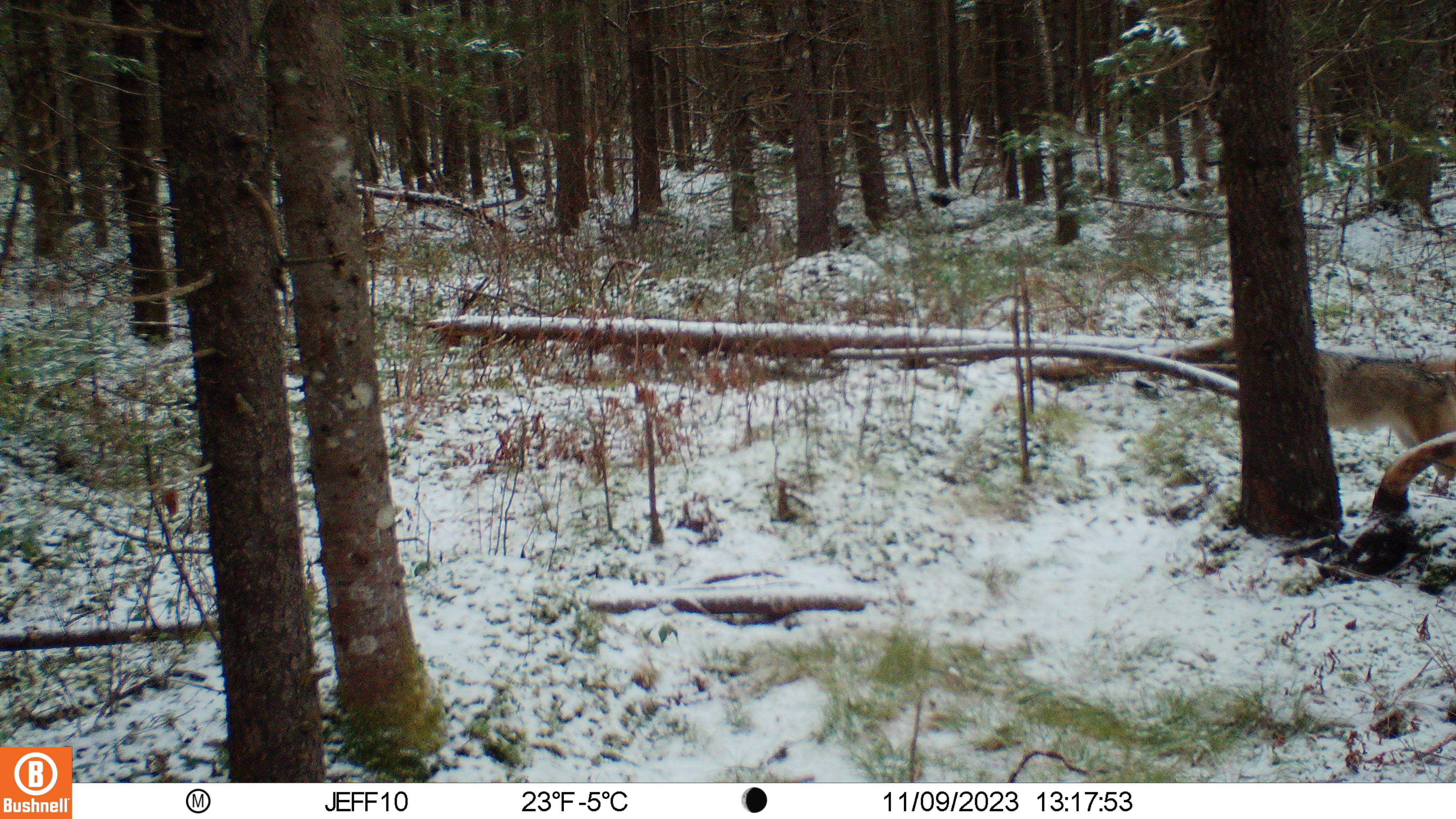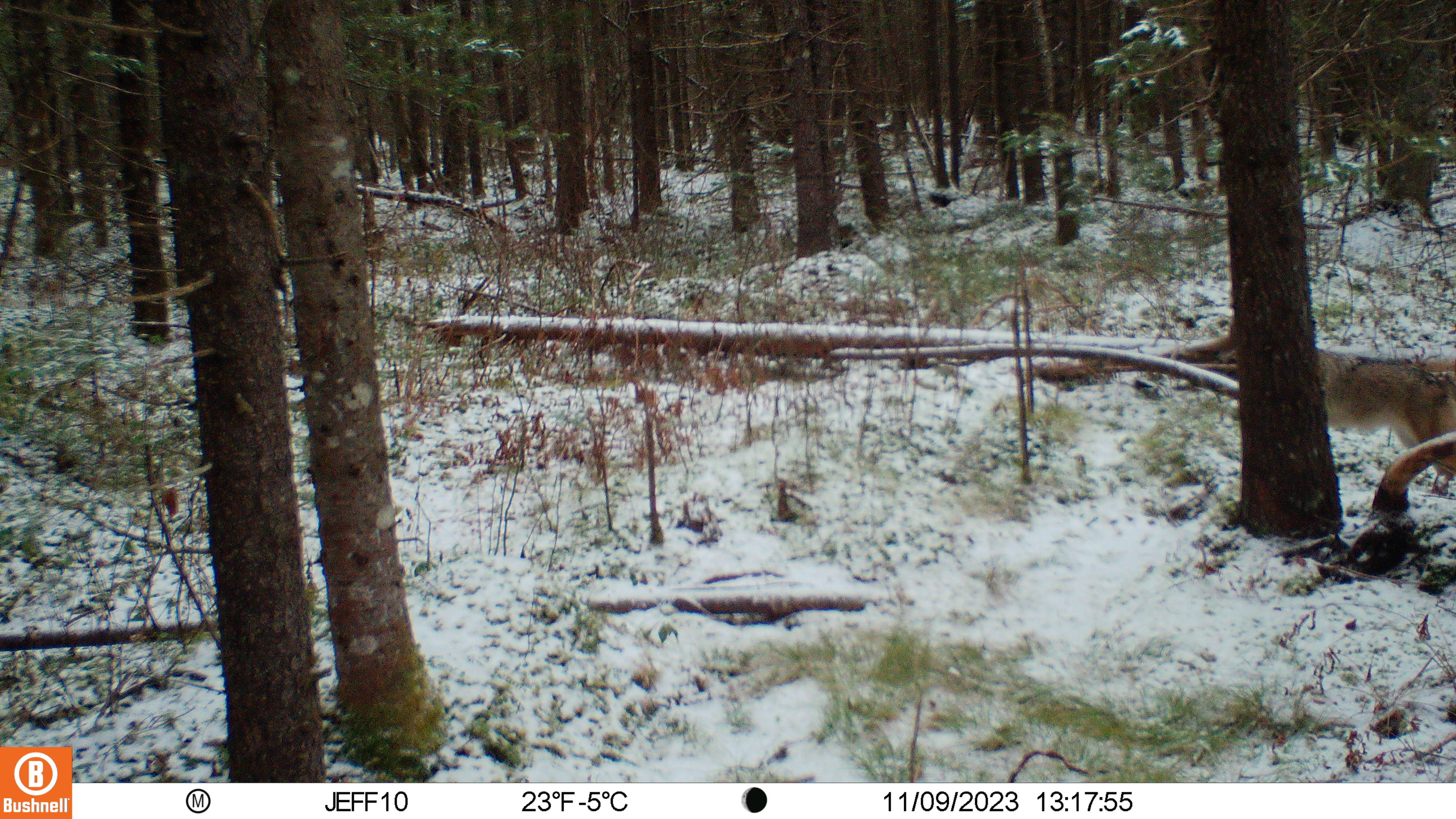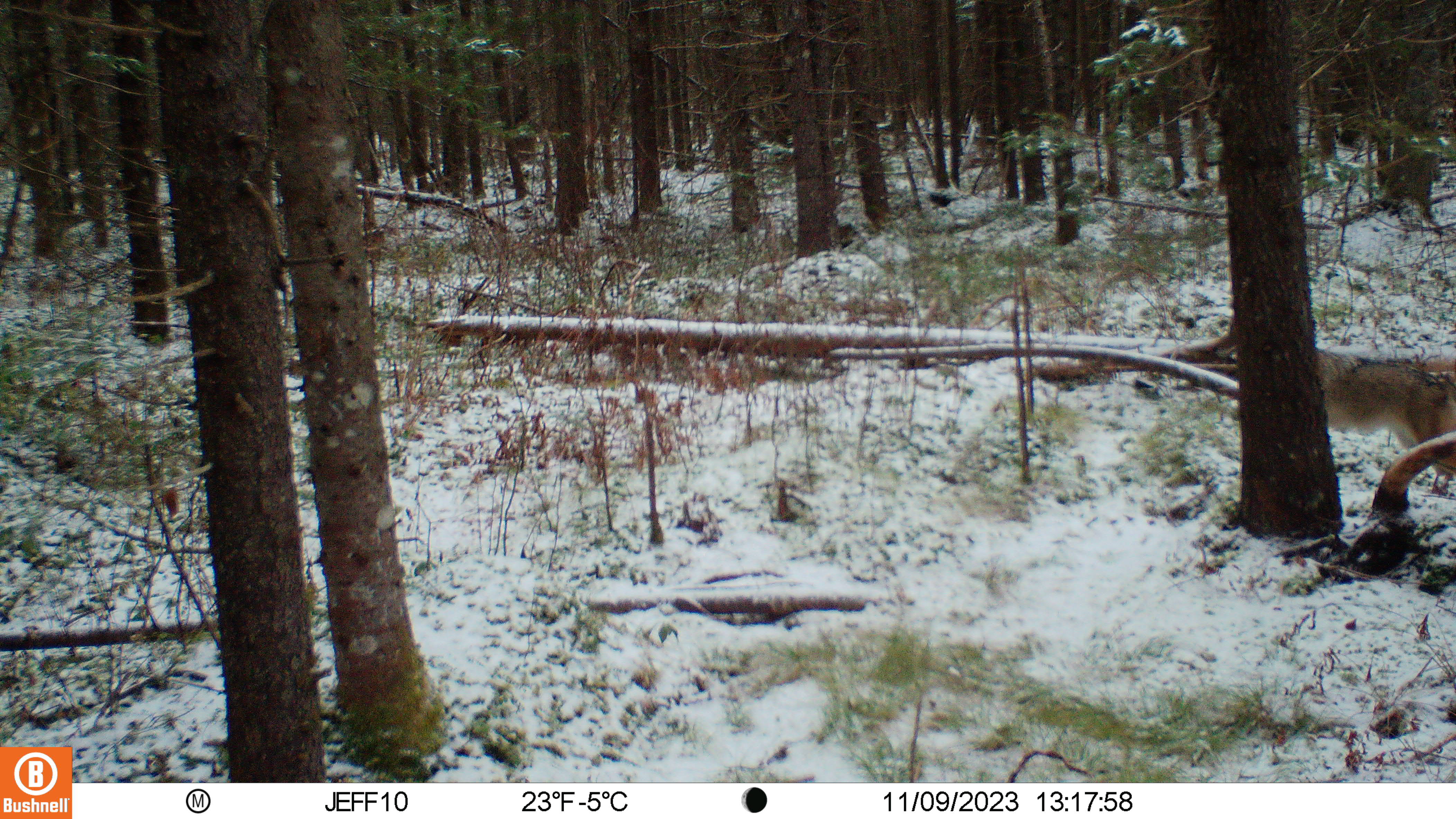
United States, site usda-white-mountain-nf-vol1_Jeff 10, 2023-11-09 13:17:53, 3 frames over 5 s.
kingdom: Animalia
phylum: Chordata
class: Mammalia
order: Carnivora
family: Canidae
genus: Canis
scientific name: Canis latrans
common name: coyote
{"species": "coyote (Canis latrans)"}